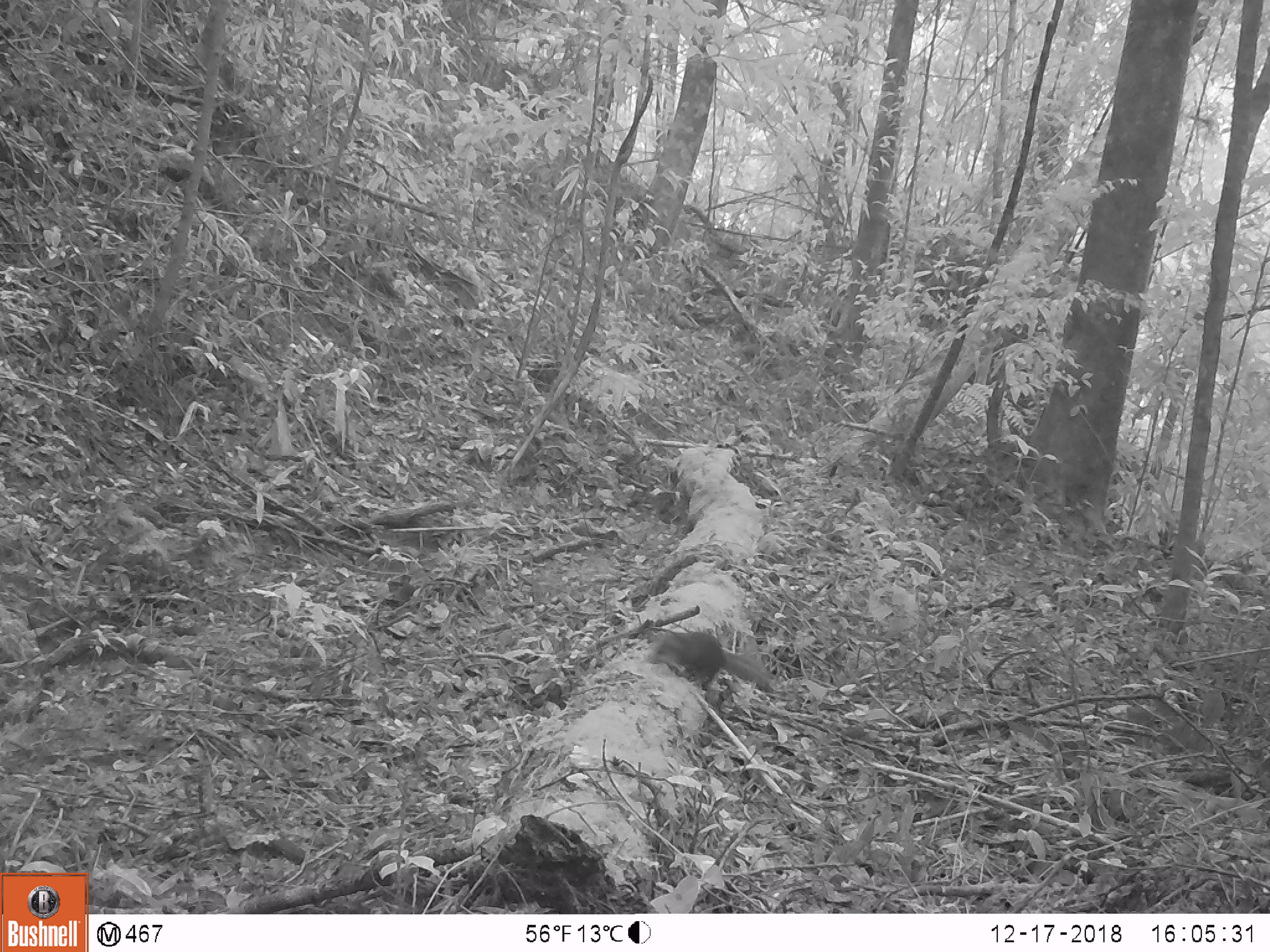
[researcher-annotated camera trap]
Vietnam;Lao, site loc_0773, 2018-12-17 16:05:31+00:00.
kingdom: Animalia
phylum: Chordata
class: Mammalia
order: Rodentia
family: Sciuridae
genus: Dremomys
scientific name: Dremomys rufigenis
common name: red-cheeked squirrel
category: red cheeked squirrel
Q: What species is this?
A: Red cheeked squirrel (red-cheeked squirrel) (Dremomys rufigenis).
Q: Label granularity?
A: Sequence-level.